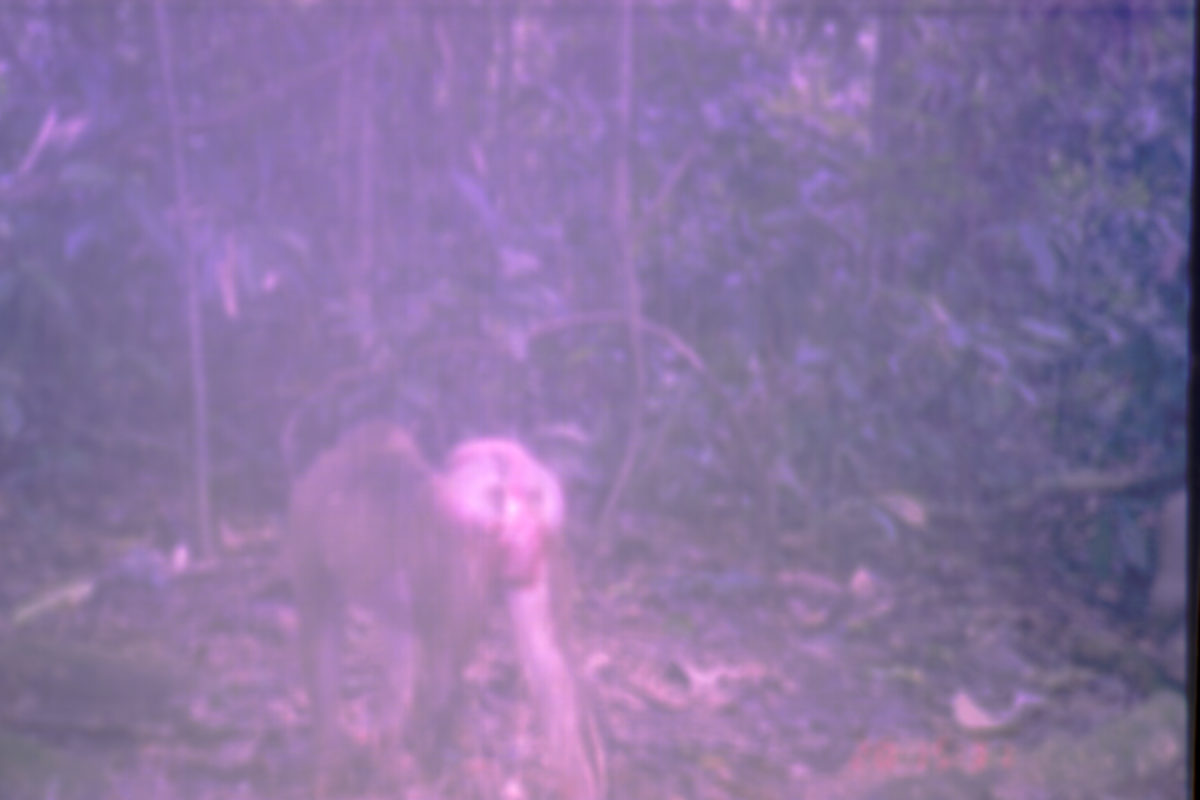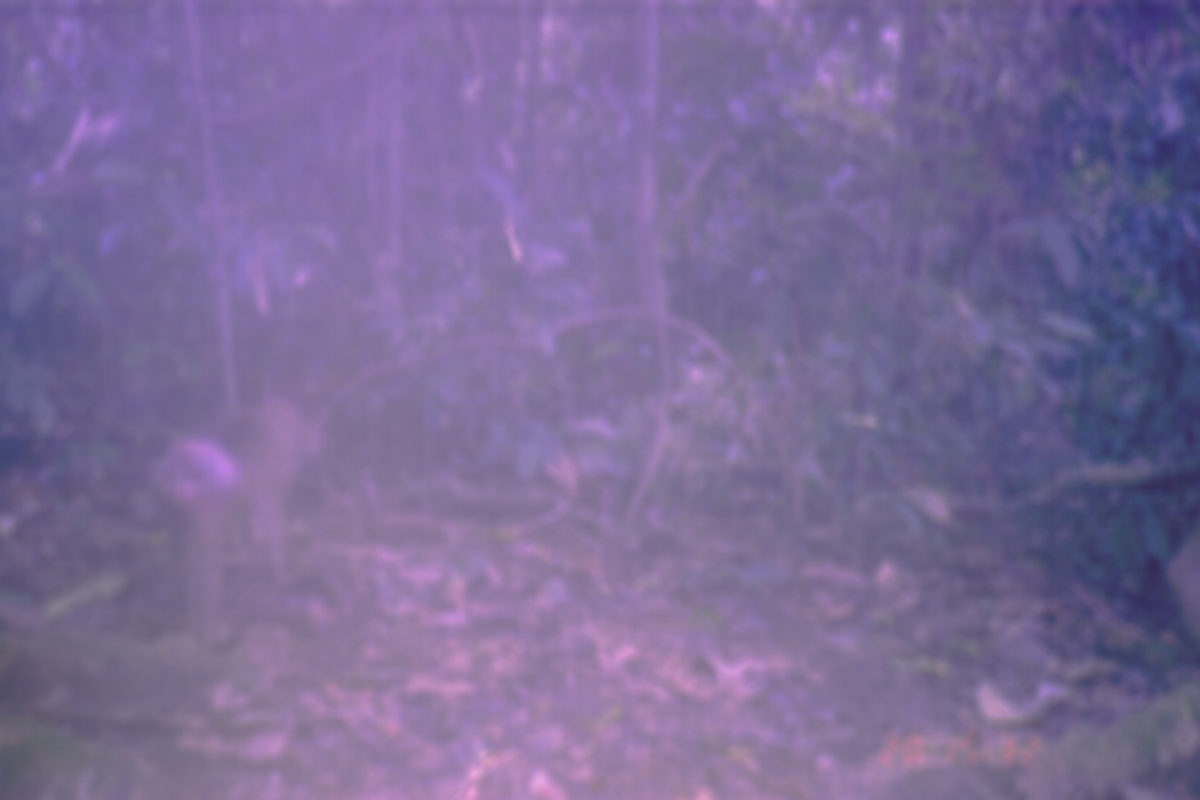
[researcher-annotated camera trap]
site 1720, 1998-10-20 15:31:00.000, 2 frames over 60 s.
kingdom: Animalia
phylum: Chordata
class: Mammalia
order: Primates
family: Cercopithecidae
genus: Macaca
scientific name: Macaca nemestrina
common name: southern pig-tailed macaque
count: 1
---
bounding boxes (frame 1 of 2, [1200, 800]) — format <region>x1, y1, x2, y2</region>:
macaca nemestrina: <region>285, 418, 595, 800</region>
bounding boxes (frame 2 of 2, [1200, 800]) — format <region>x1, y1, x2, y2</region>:
macaca nemestrina: <region>151, 400, 320, 648</region>